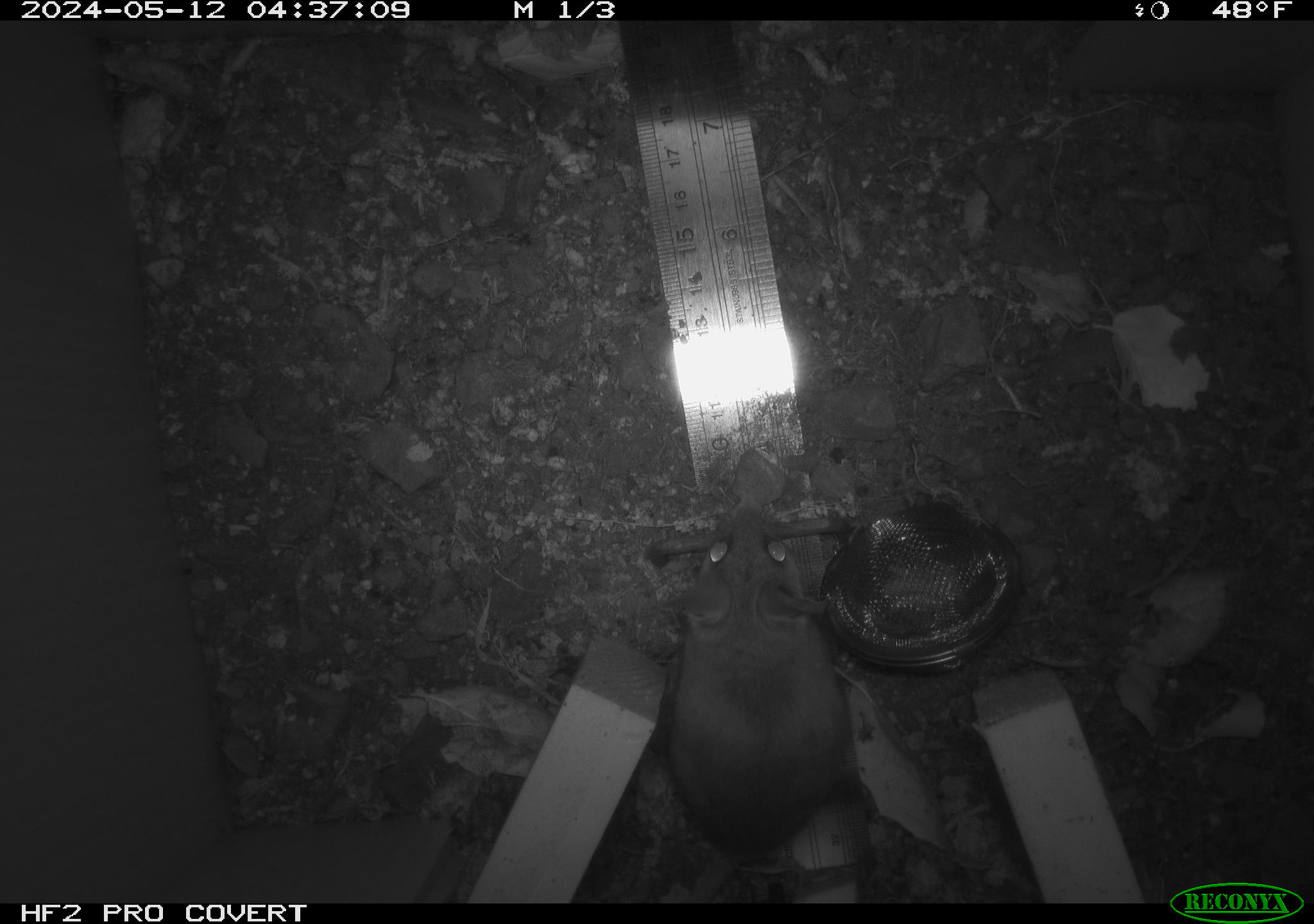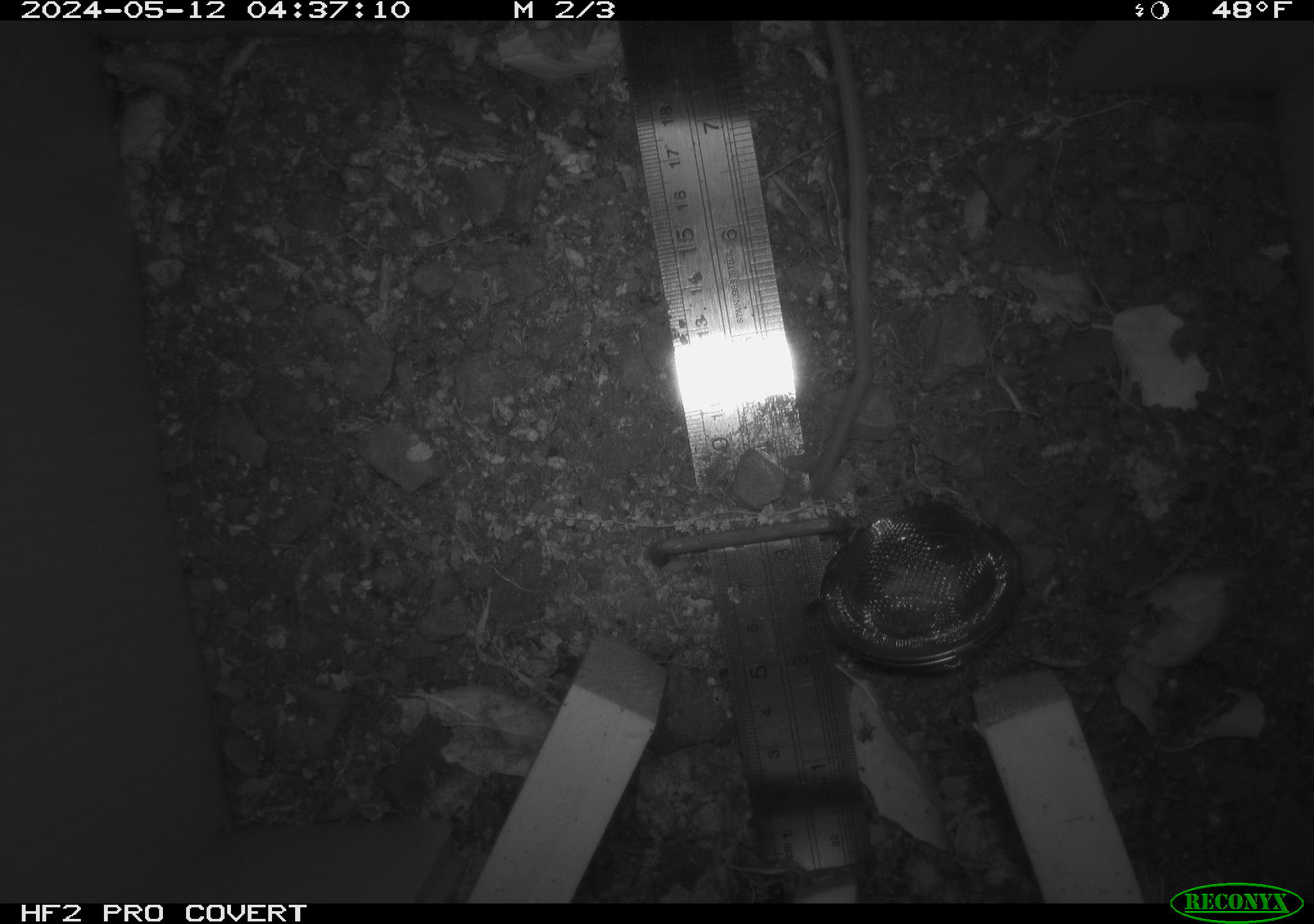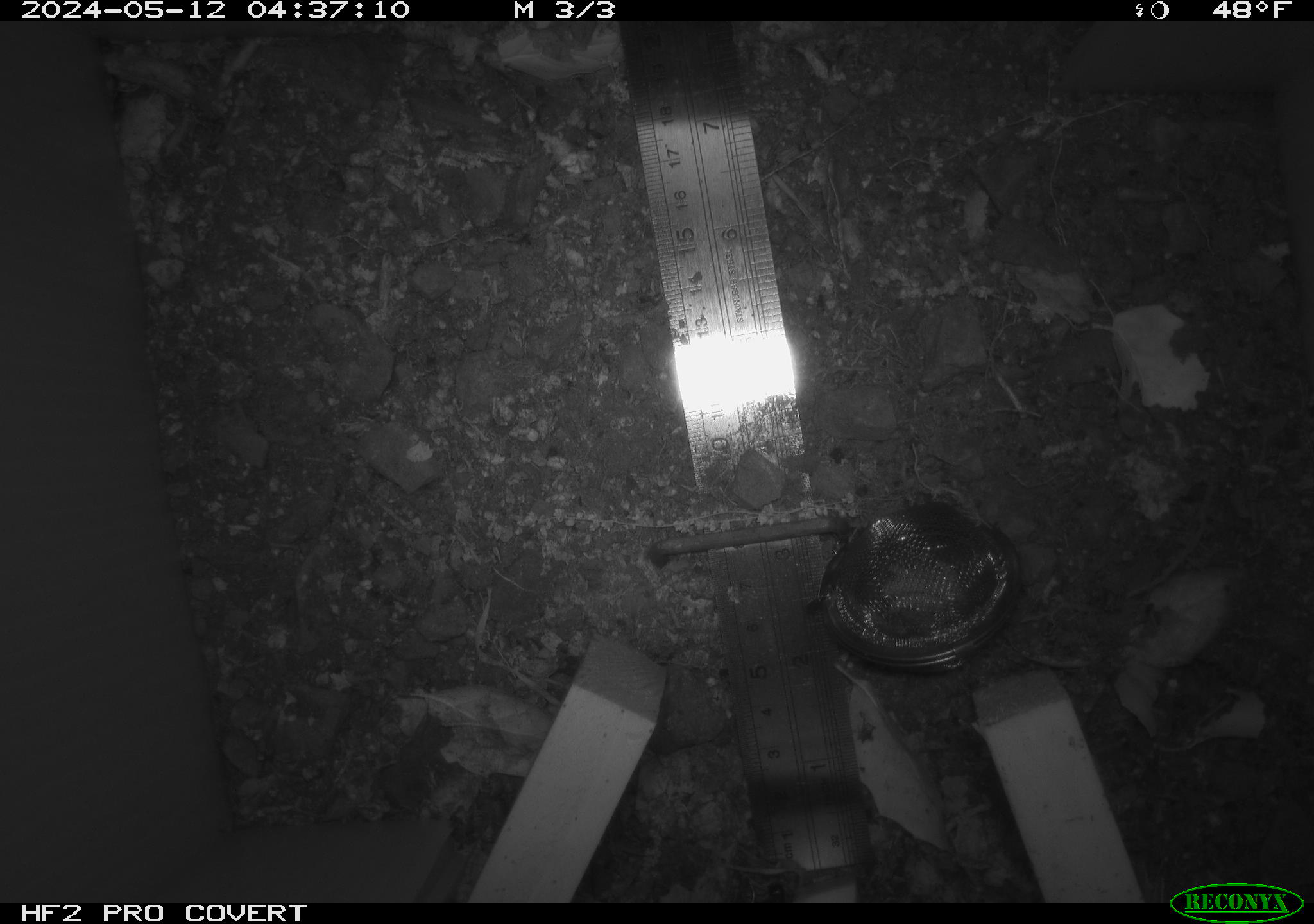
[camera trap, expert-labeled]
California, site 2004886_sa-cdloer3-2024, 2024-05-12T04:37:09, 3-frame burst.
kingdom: Animalia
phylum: Chordata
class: Mammalia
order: Rodentia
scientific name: Rodentia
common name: mouse species